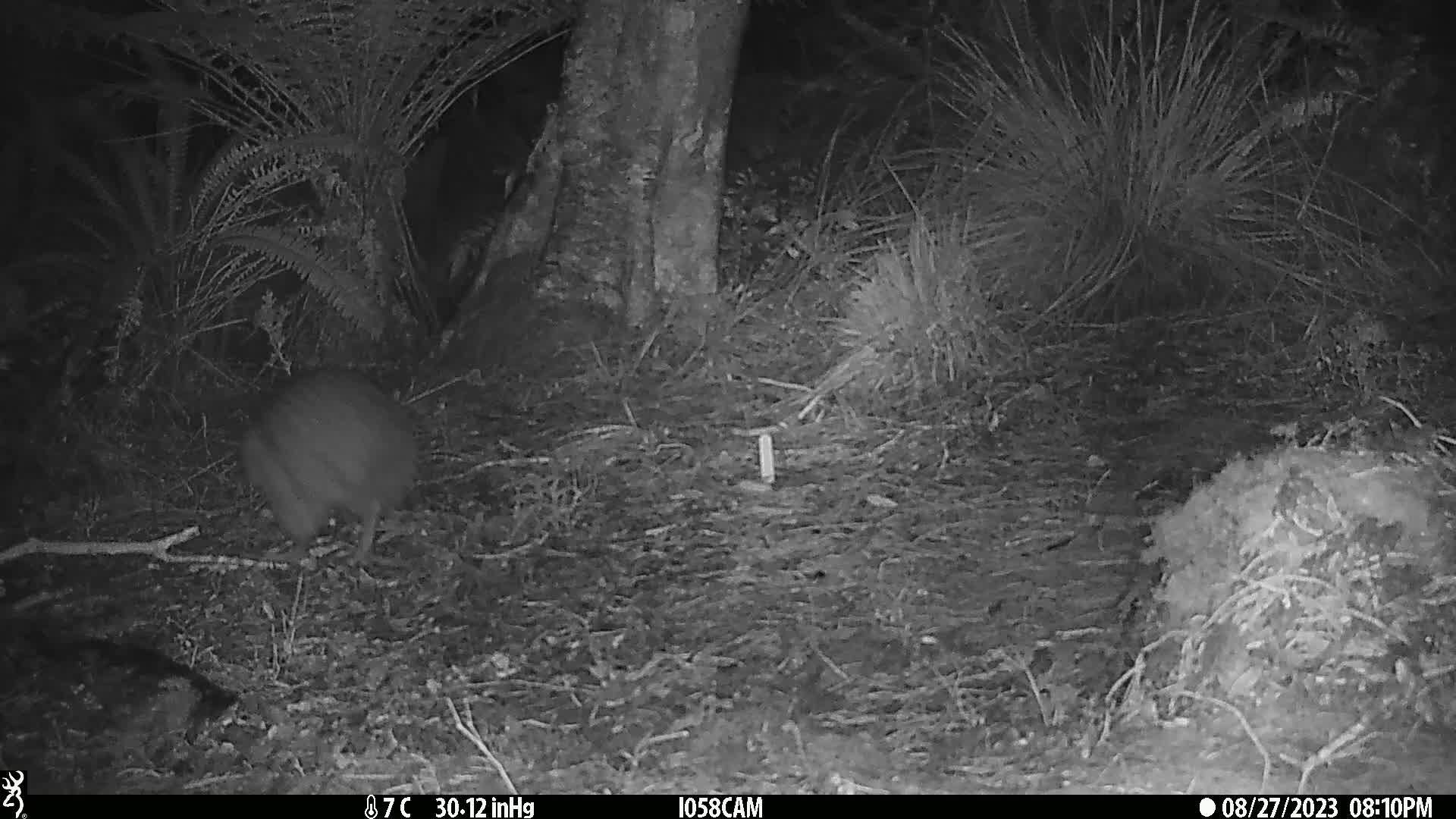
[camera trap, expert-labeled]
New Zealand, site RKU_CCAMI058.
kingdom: Animalia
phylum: Chordata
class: Aves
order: Apterygiformes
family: Apterygidae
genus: Apteryx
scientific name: Apteryx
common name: kiwi